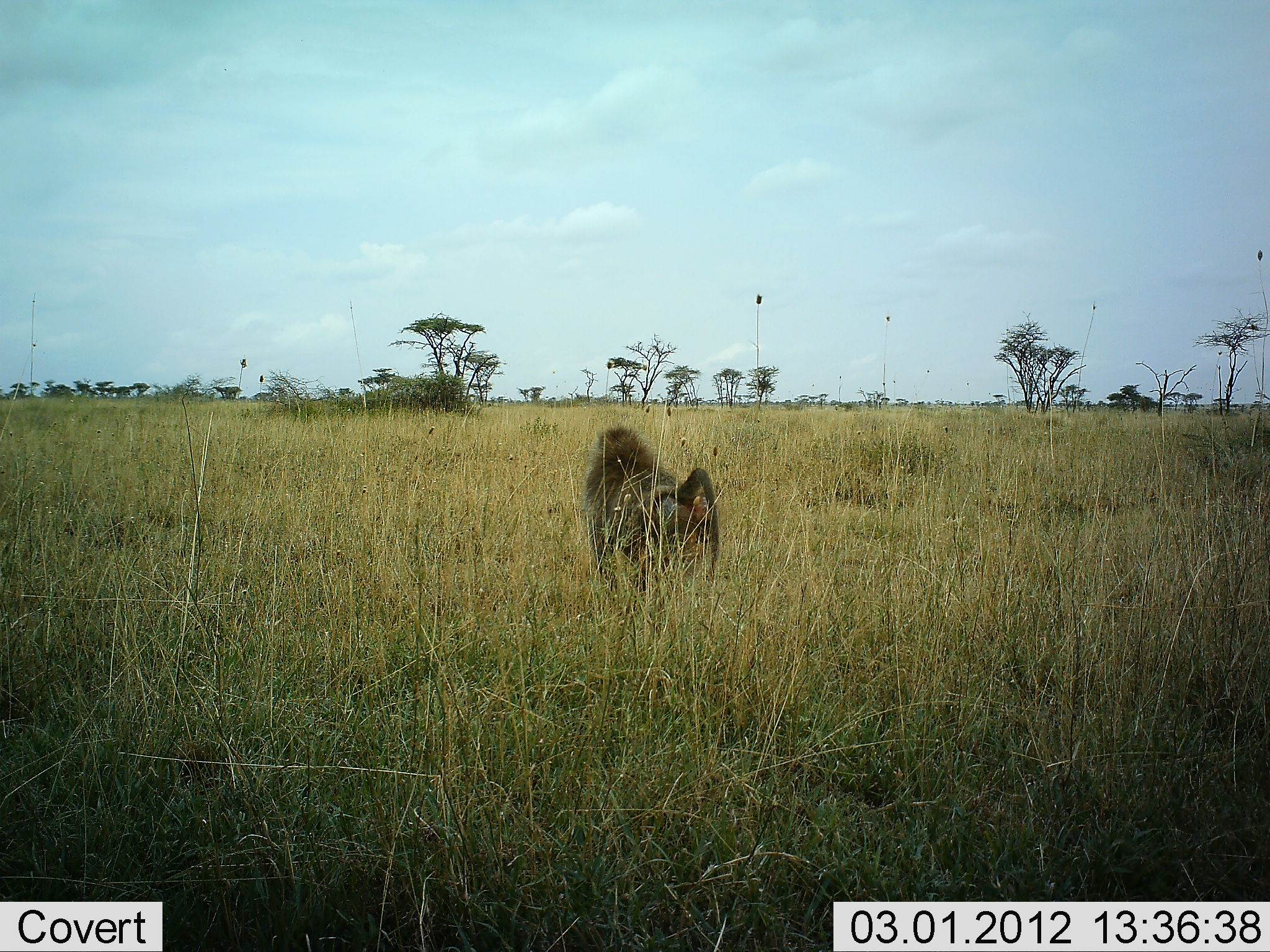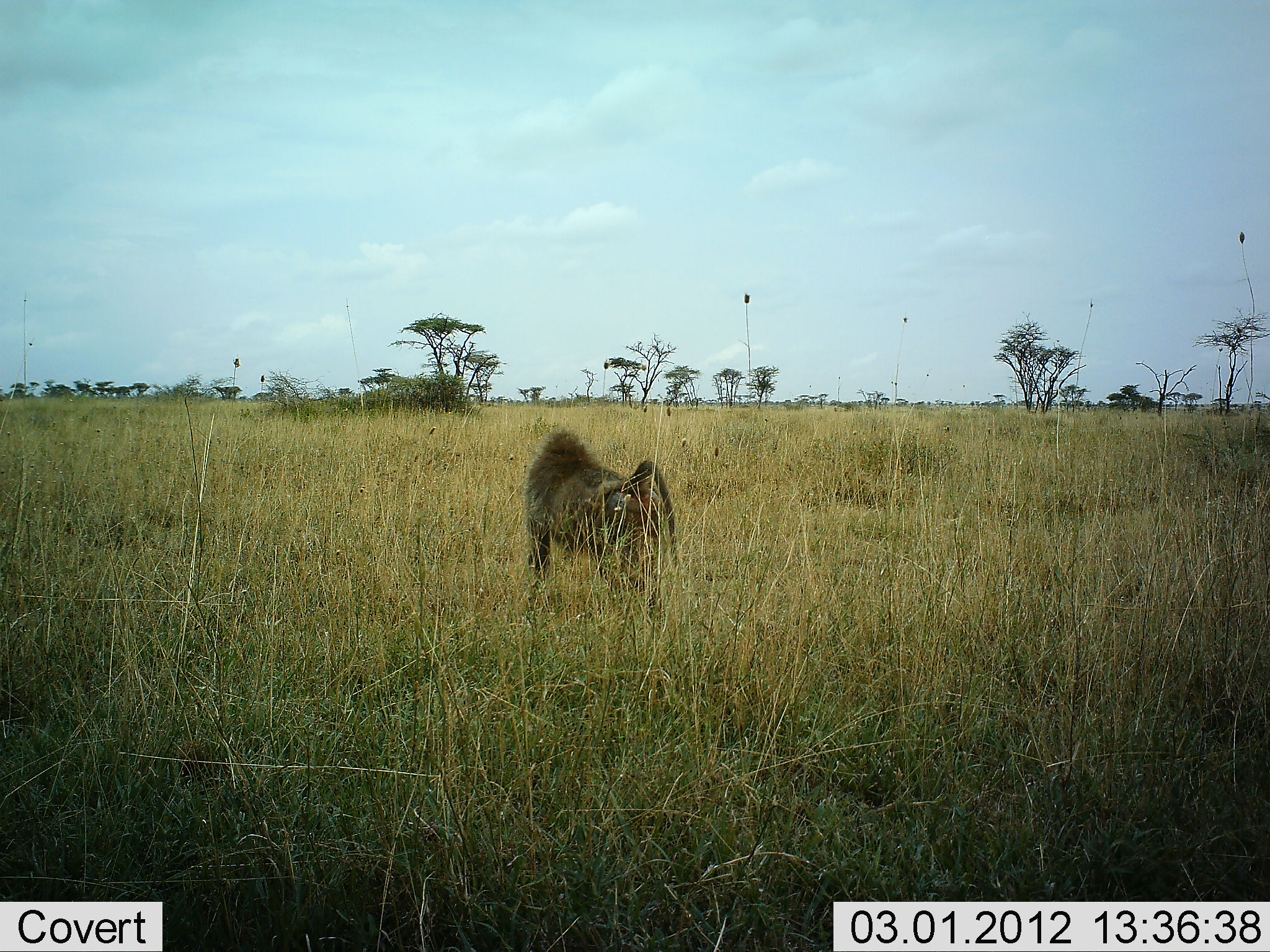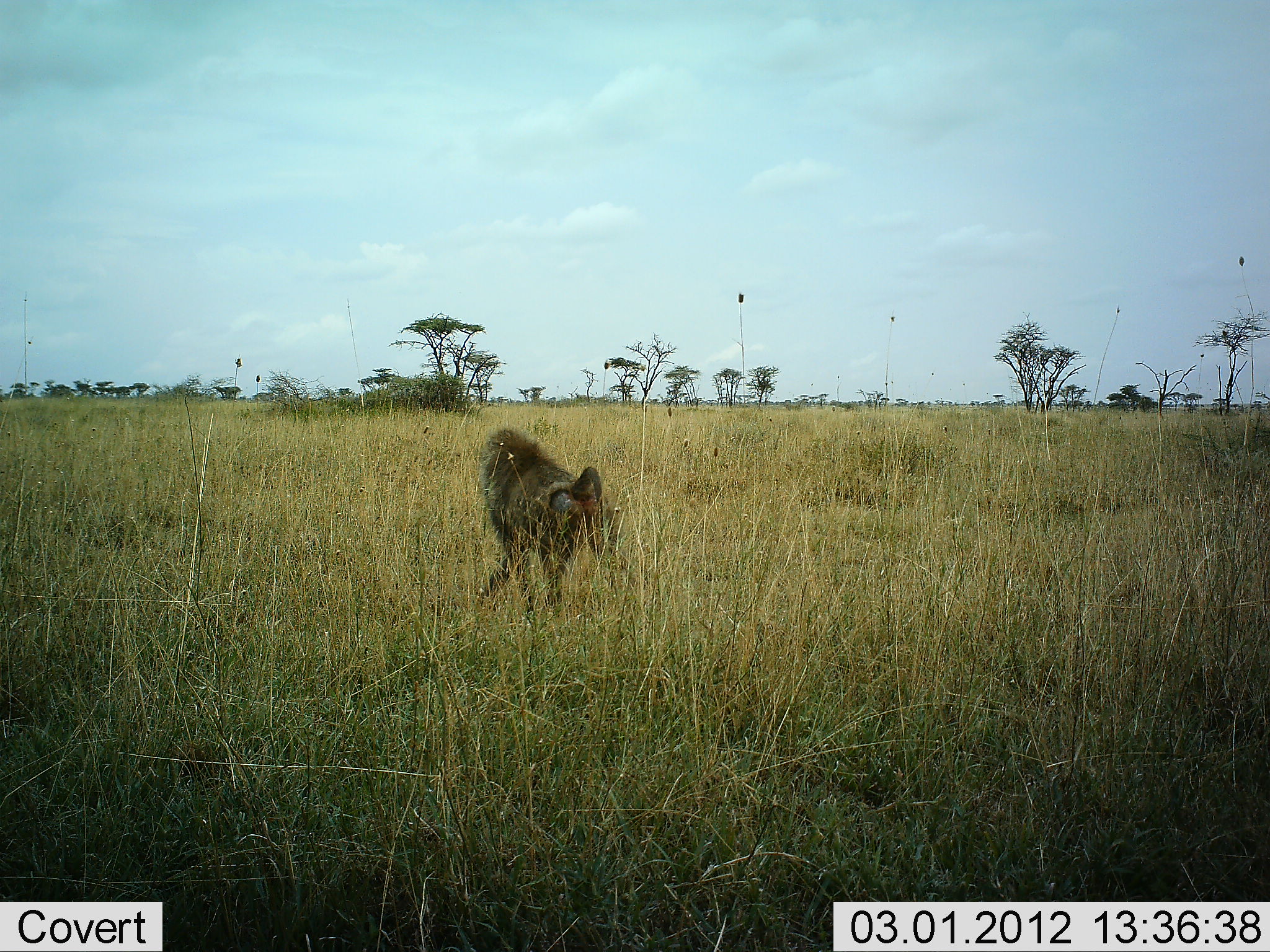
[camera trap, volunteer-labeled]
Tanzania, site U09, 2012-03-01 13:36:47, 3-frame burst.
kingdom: Animalia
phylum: Chordata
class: Mammalia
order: Primates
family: Cercopithecidae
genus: Papio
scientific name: Papio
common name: baboon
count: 1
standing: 6%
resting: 0%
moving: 94%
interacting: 0%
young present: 0%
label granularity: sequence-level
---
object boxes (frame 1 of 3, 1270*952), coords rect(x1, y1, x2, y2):
animal: rect(582, 425, 721, 612)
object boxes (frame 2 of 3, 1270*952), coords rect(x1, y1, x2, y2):
animal: rect(523, 428, 677, 620)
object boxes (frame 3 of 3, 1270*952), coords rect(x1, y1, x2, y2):
animal: rect(474, 425, 625, 622)